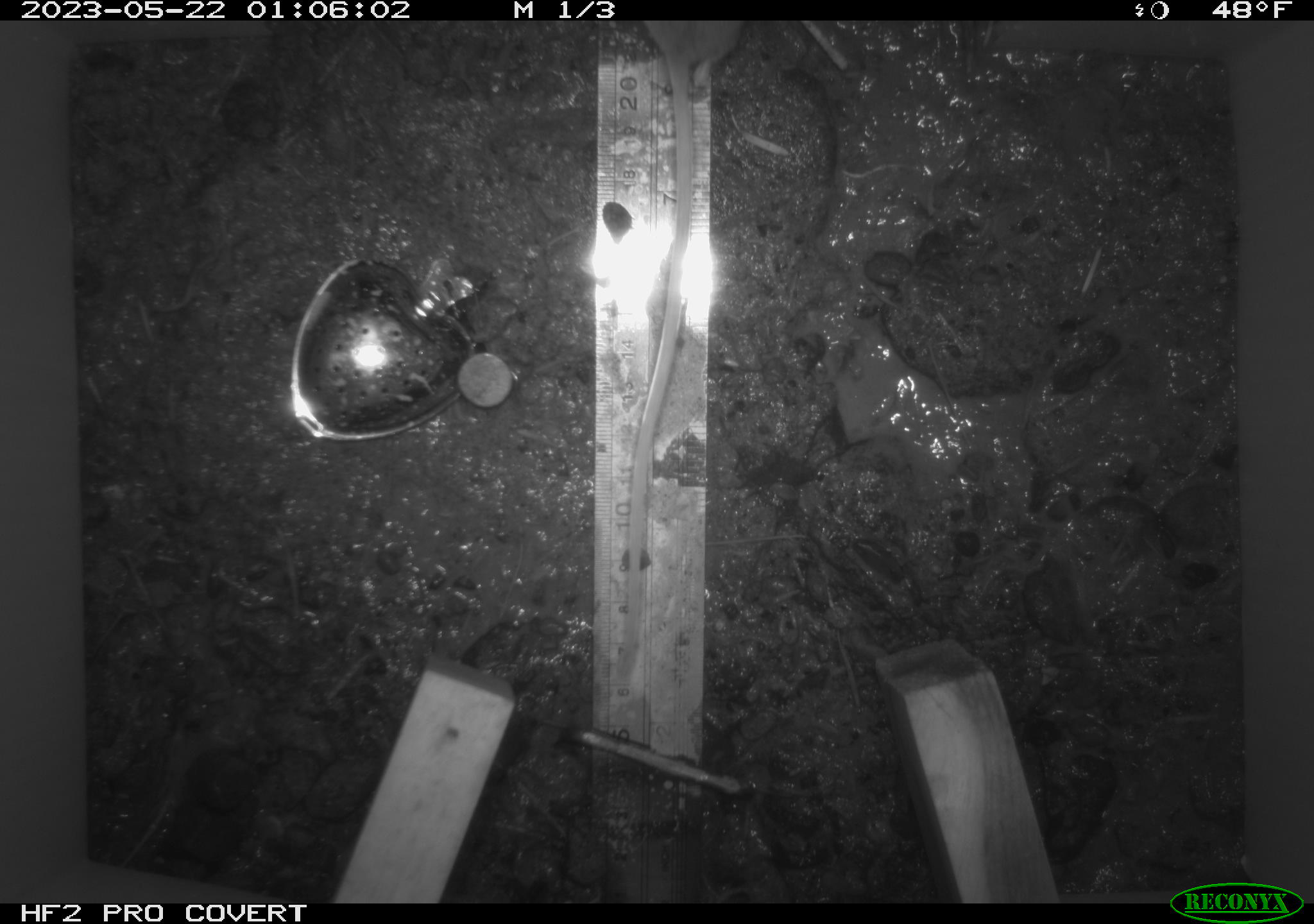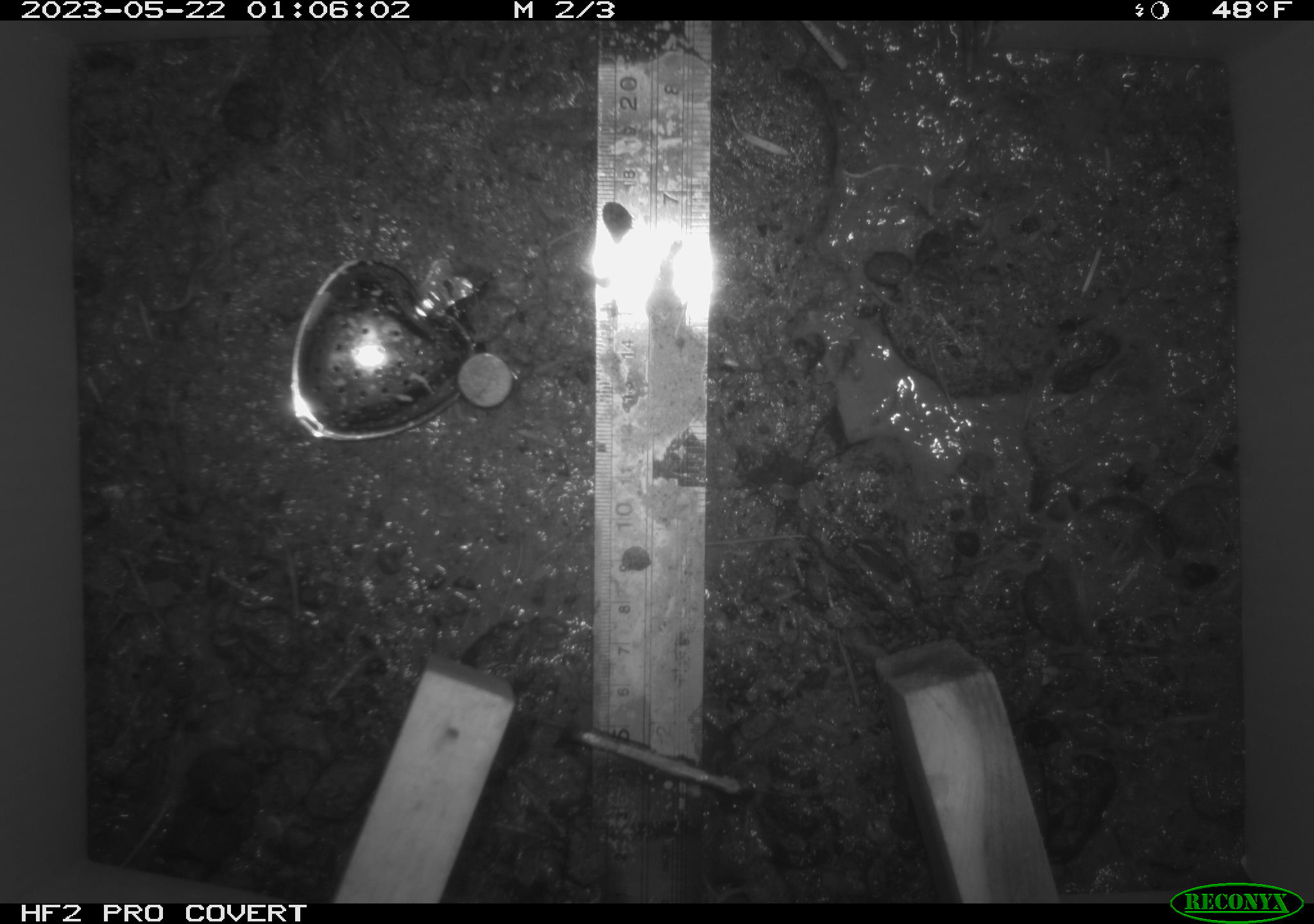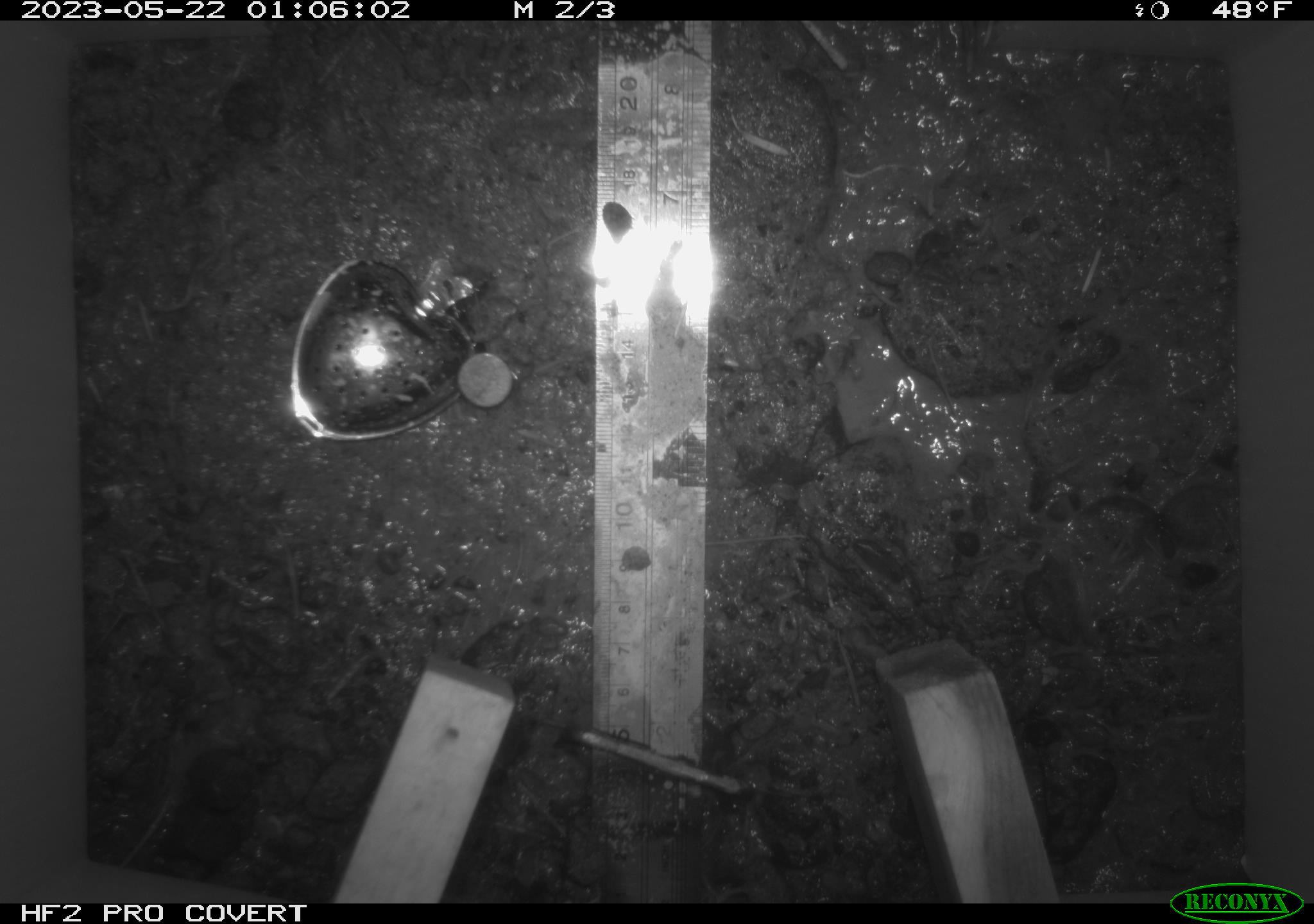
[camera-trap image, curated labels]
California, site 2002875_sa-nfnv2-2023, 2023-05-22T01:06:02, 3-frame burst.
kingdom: Animalia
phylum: Chordata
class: Mammalia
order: Rodentia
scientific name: Rodentia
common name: mouse species